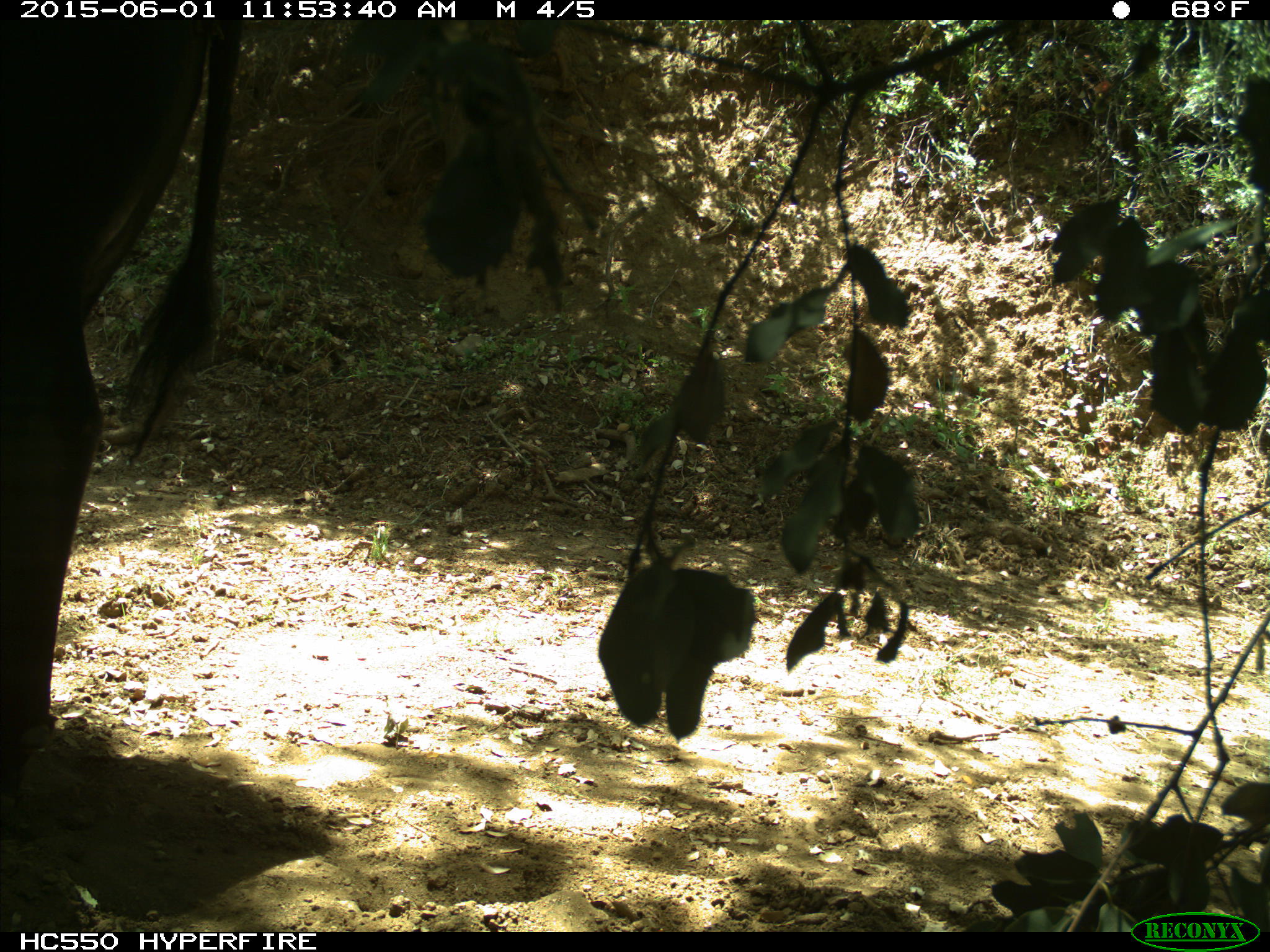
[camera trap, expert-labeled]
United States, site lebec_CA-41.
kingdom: Animalia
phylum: Chordata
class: Mammalia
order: Artiodactyla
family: Bovidae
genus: Bos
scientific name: Bos taurus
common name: domestic cow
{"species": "Bos taurus (domestic cow)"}